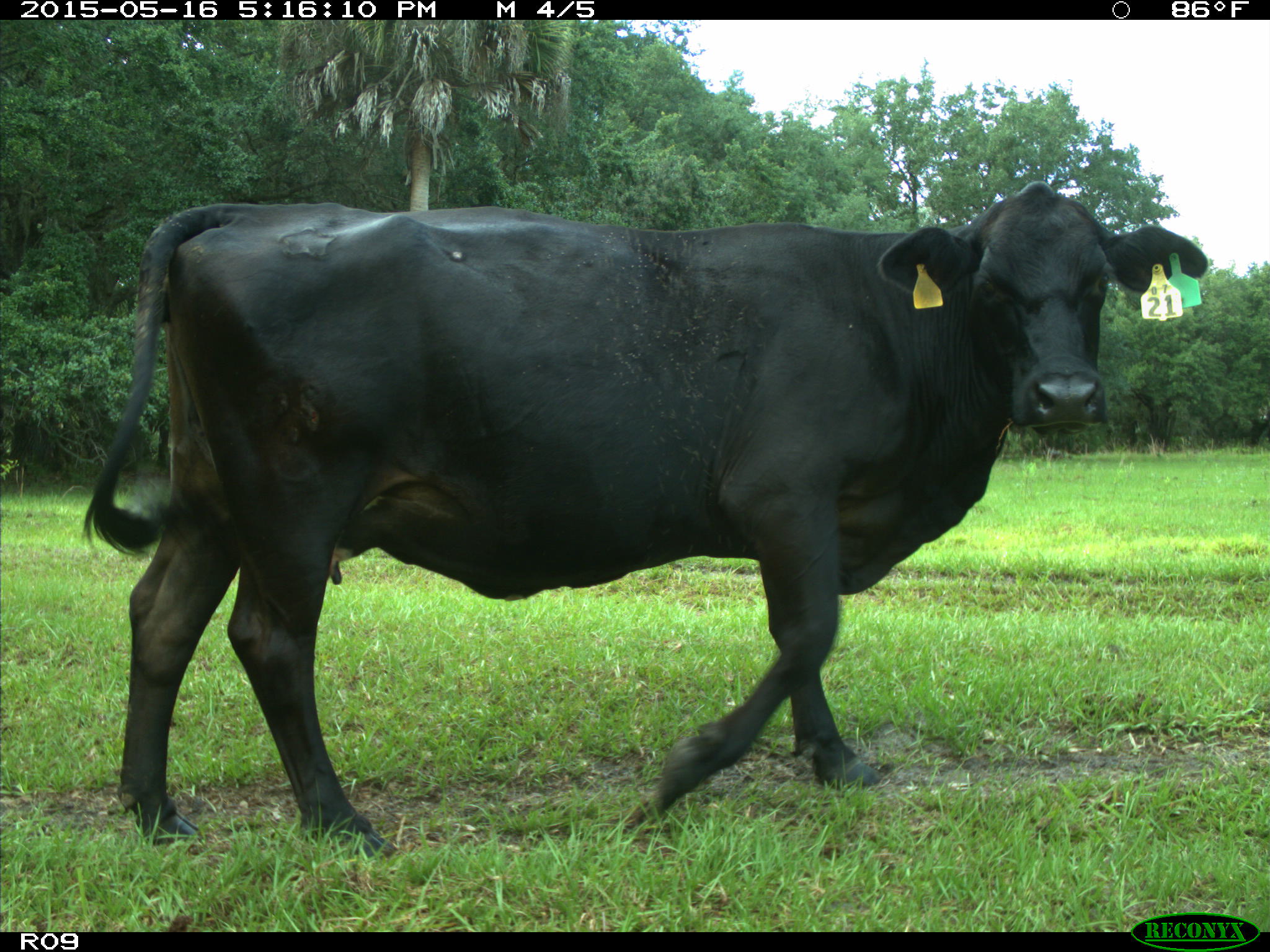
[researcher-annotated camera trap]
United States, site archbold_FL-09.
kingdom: Animalia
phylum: Chordata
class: Mammalia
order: Artiodactyla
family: Bovidae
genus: Bos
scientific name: Bos taurus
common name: domestic cow